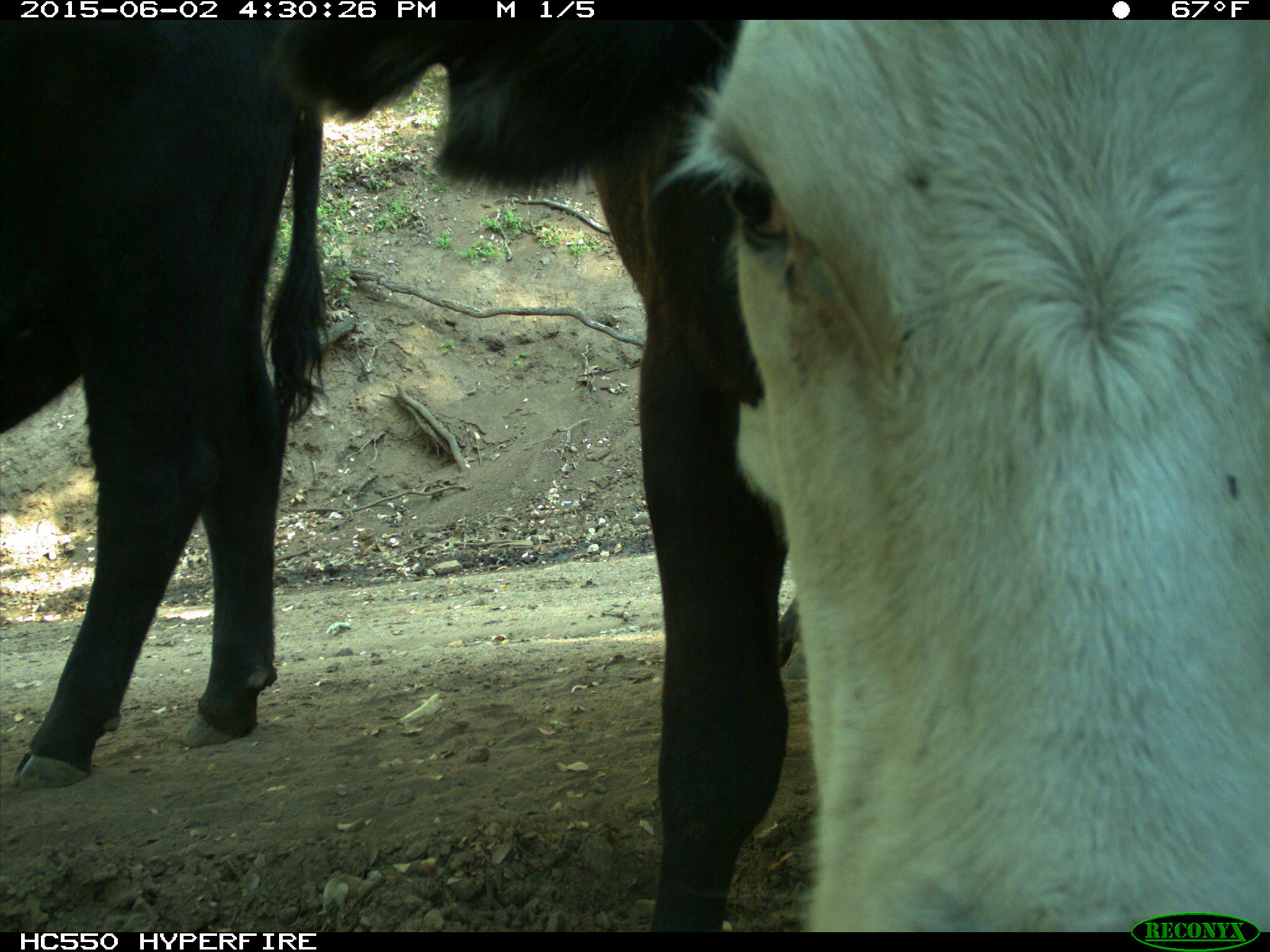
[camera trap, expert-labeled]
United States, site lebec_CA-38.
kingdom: Animalia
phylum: Chordata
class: Mammalia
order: Artiodactyla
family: Bovidae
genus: Bos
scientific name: Bos taurus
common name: domestic cow